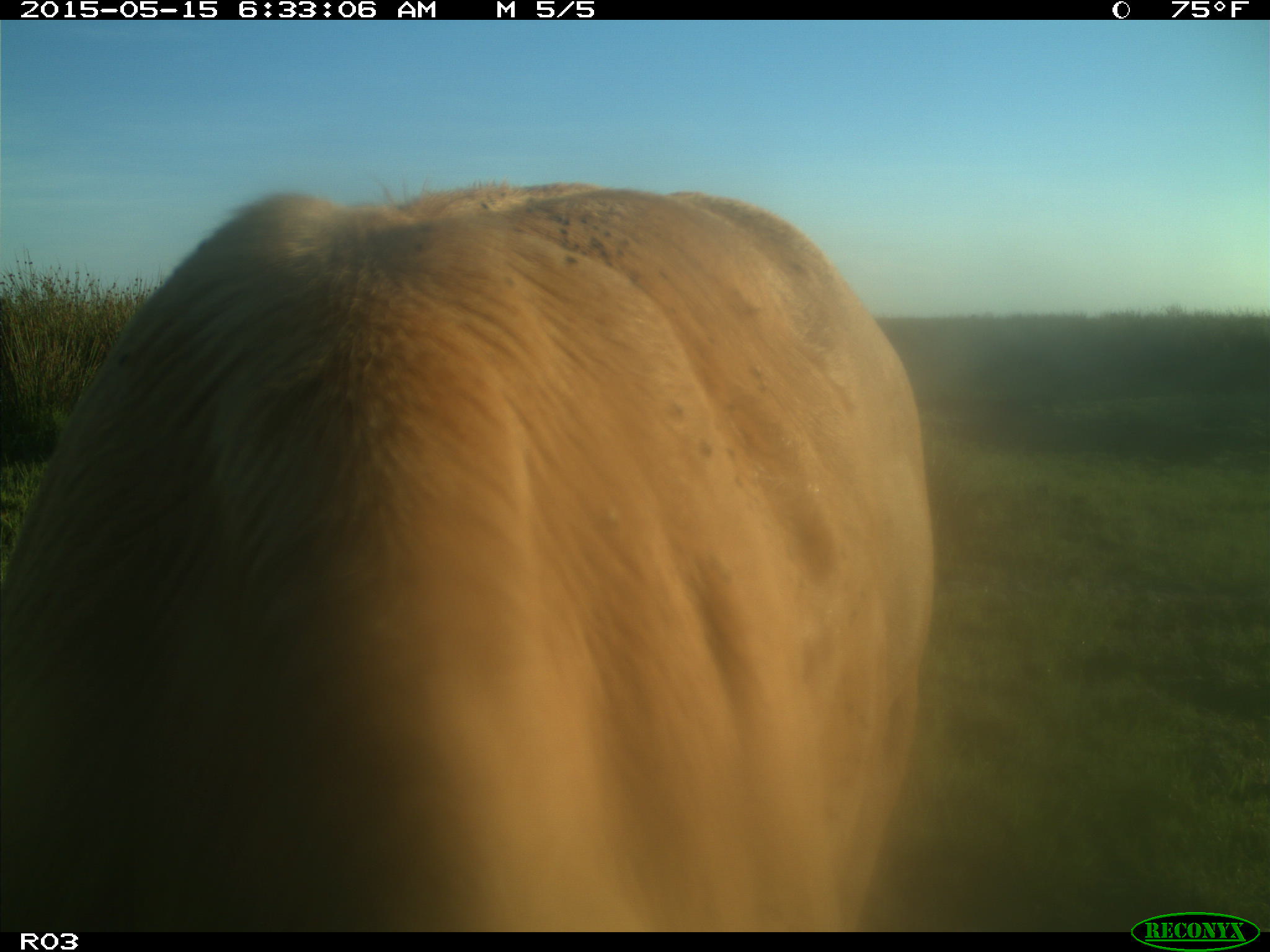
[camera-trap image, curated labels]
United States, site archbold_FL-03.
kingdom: Animalia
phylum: Chordata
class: Mammalia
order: Artiodactyla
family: Bovidae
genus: Bos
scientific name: Bos taurus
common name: domestic cow